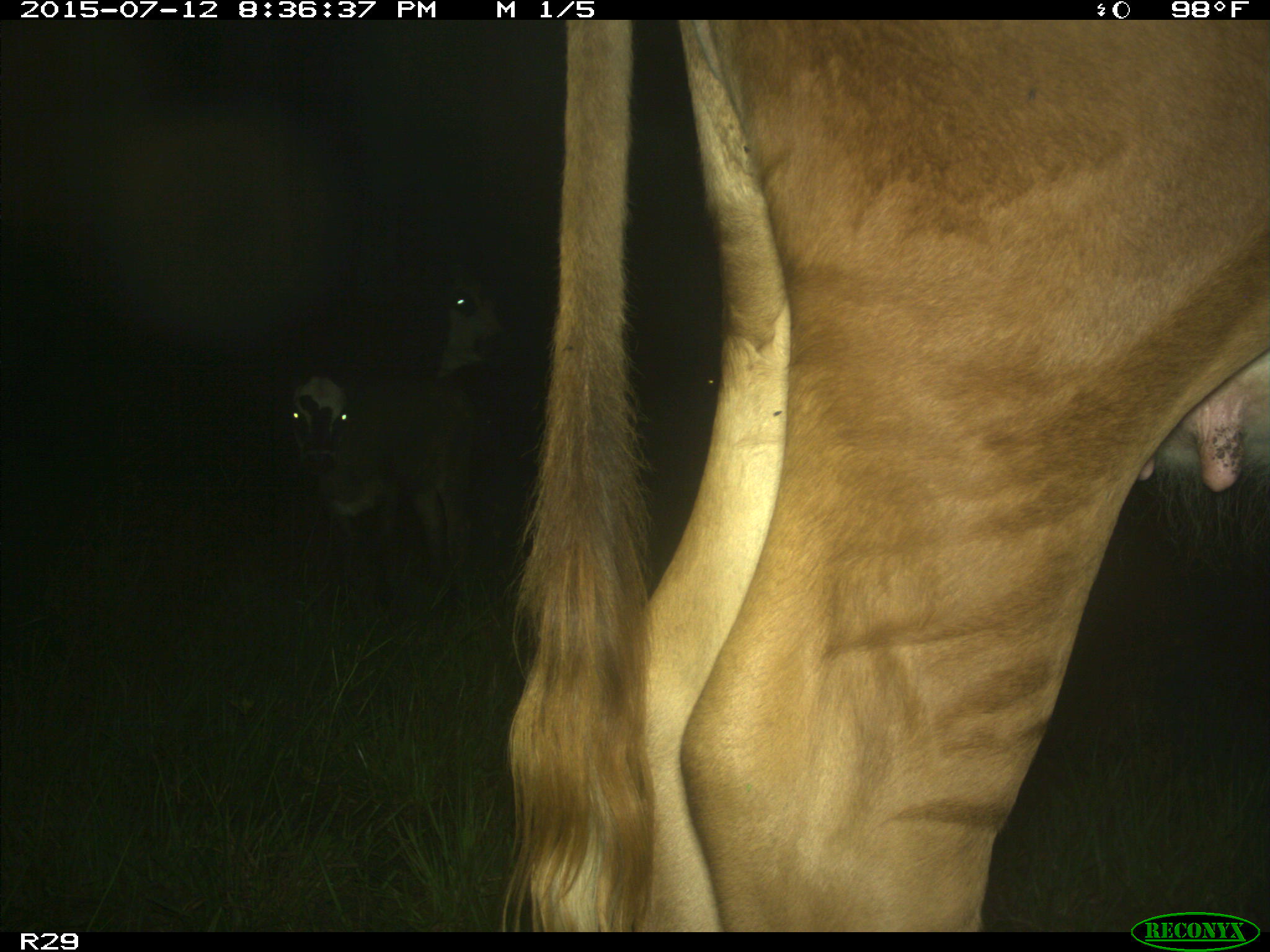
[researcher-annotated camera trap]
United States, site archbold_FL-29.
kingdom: Animalia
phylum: Chordata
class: Mammalia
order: Artiodactyla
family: Bovidae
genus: Bos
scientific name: Bos taurus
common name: domestic cow